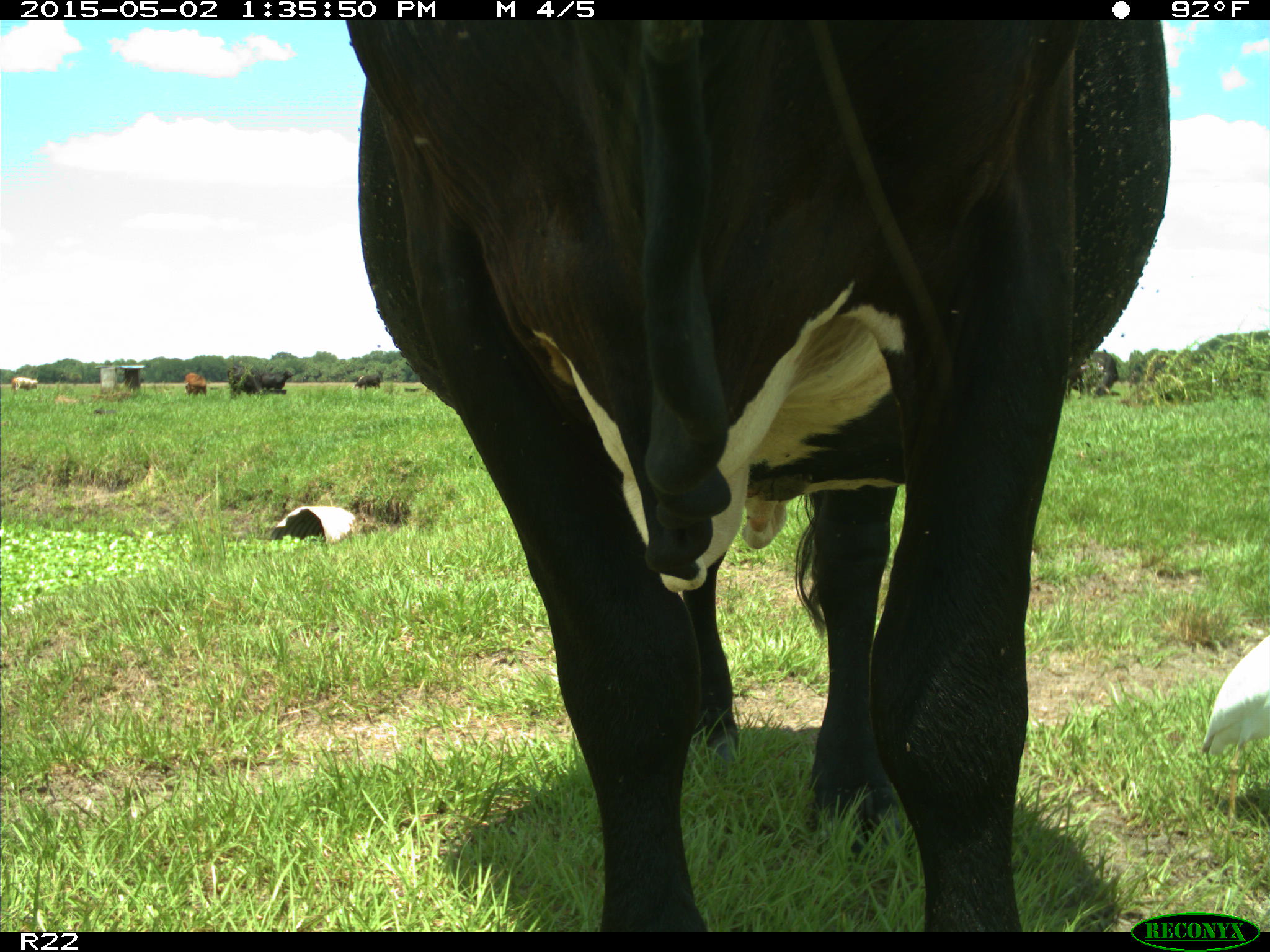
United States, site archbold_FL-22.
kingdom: Animalia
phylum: Chordata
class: Mammalia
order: Artiodactyla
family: Bovidae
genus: Bos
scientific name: Bos taurus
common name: domestic cow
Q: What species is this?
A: Bos taurus (domestic cow).